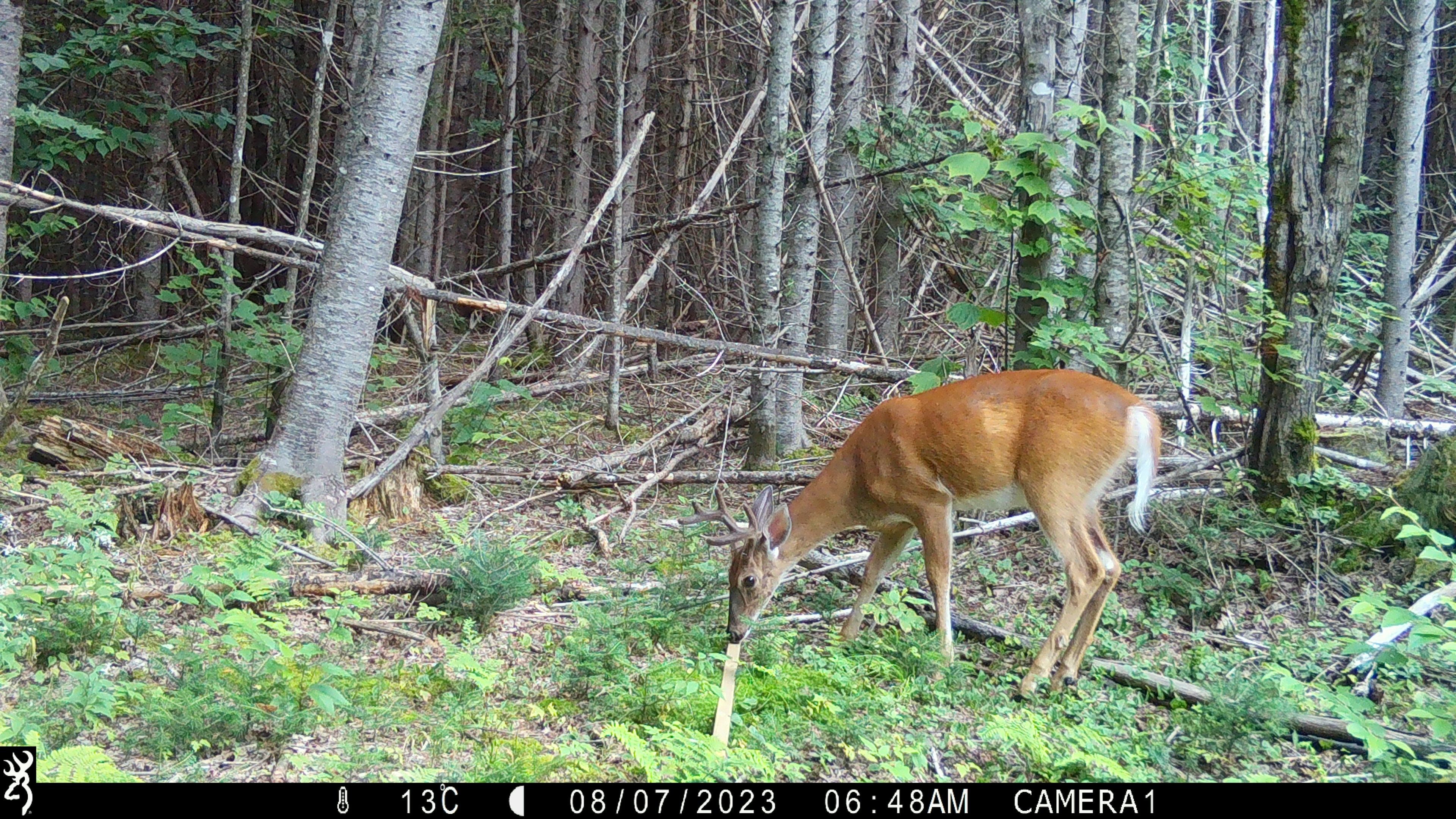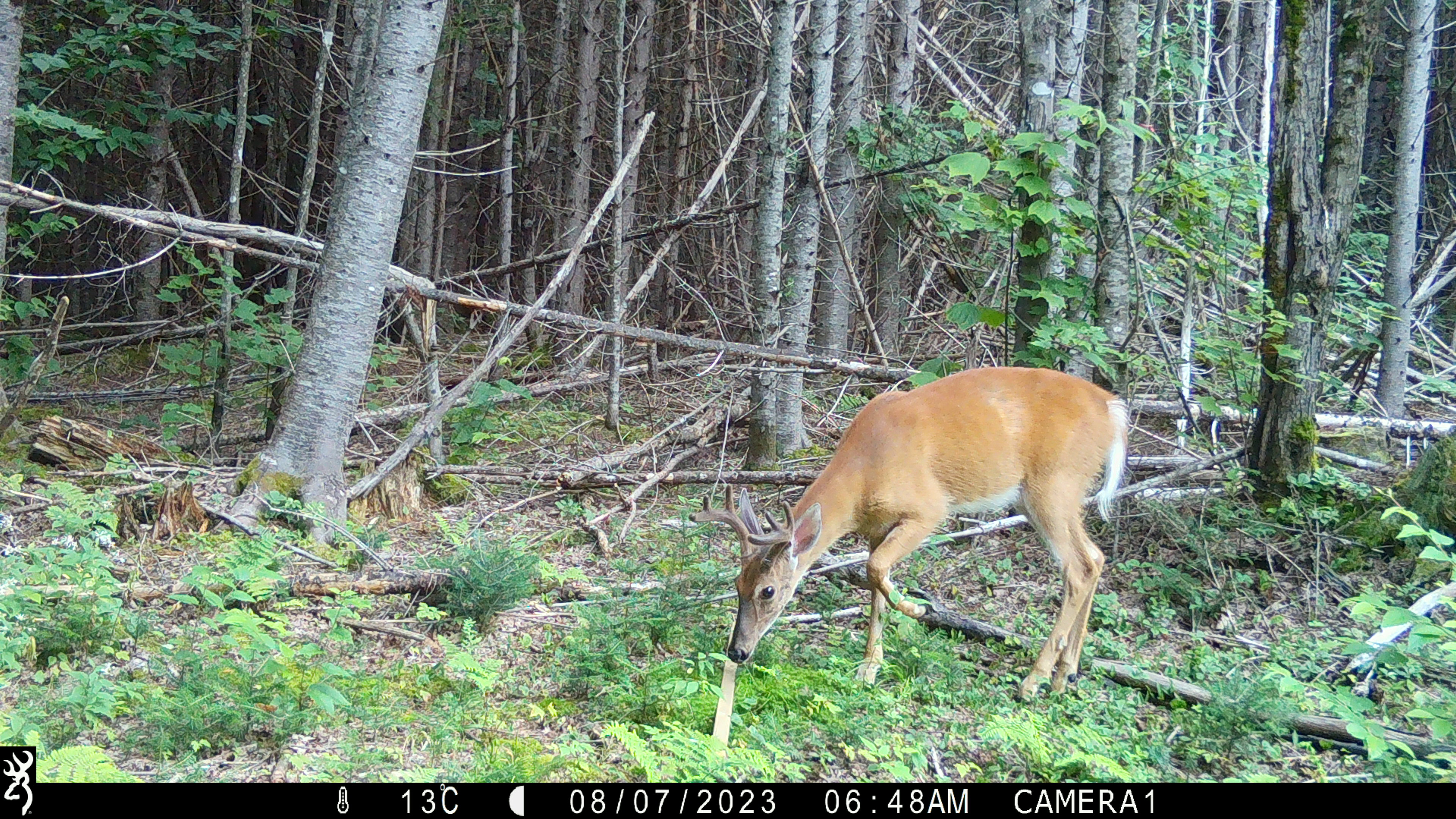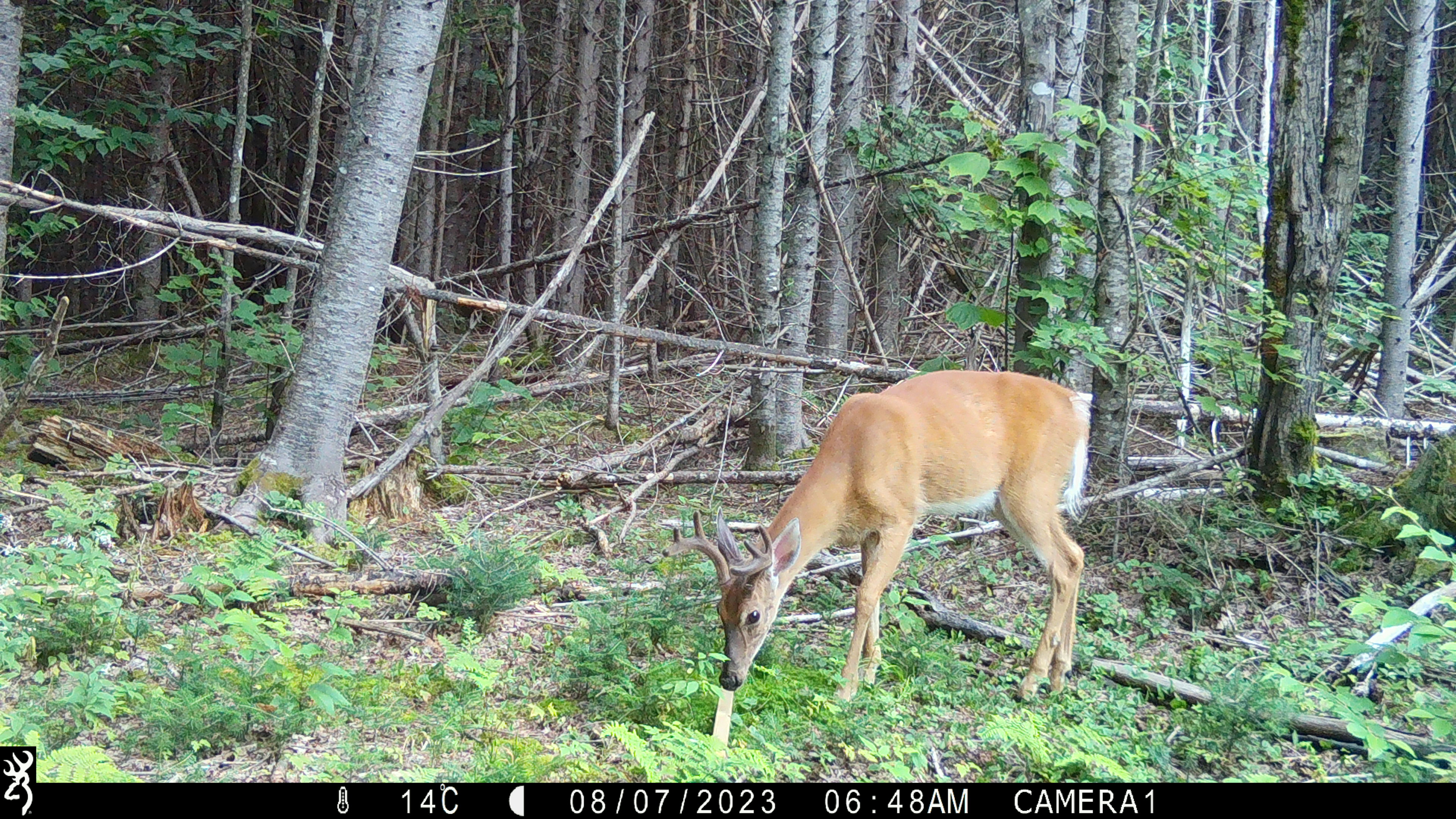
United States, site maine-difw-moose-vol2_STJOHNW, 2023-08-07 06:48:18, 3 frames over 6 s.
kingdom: Animalia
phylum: Chordata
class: Mammalia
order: Artiodactyla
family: Cervidae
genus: Odocoileus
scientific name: Odocoileus virginianus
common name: white-tailed deer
White-tailed deer (Odocoileus virginianus).